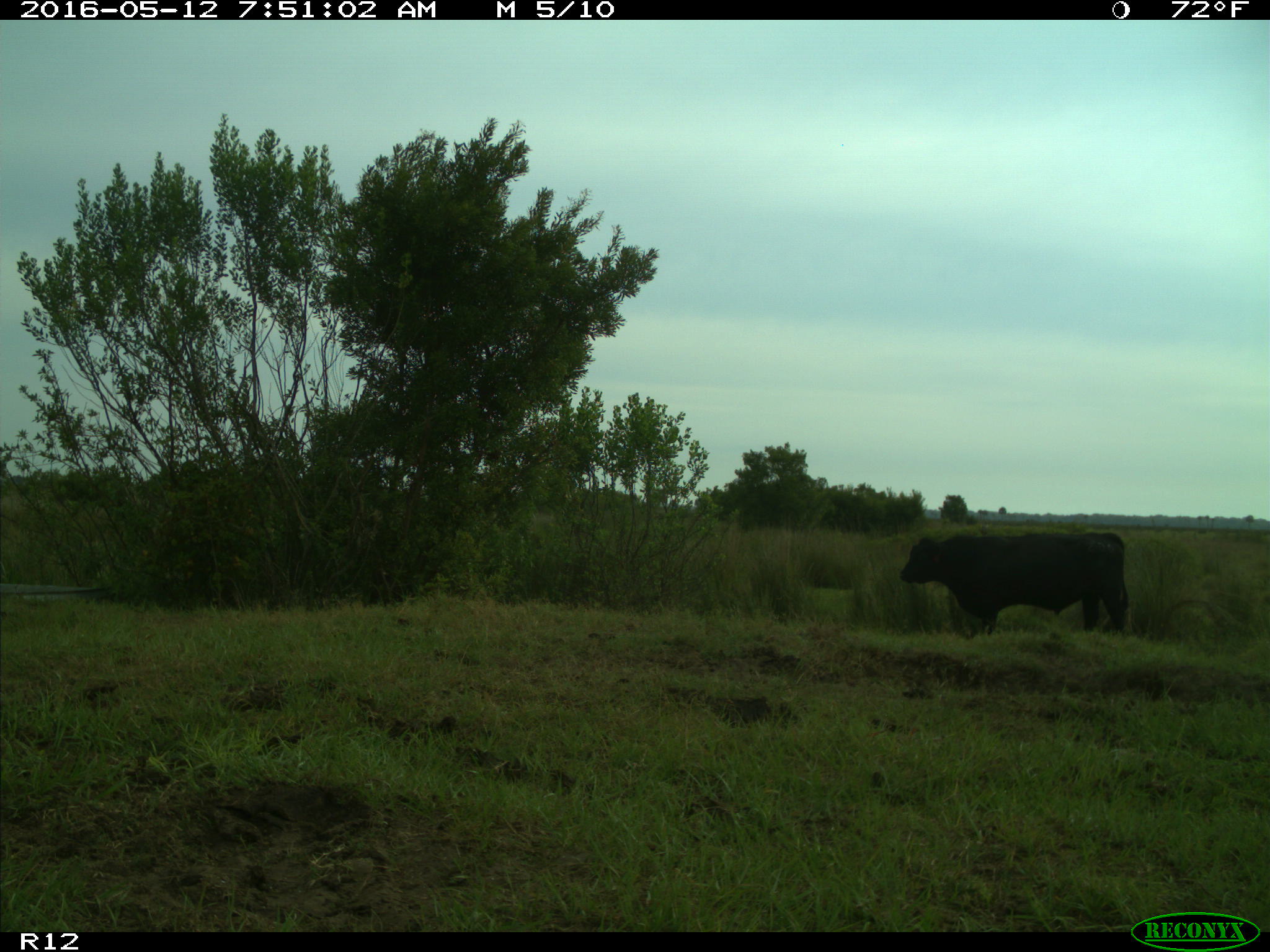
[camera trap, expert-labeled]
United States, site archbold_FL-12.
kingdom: Animalia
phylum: Chordata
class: Mammalia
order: Artiodactyla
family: Bovidae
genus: Bos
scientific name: Bos taurus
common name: domestic cow